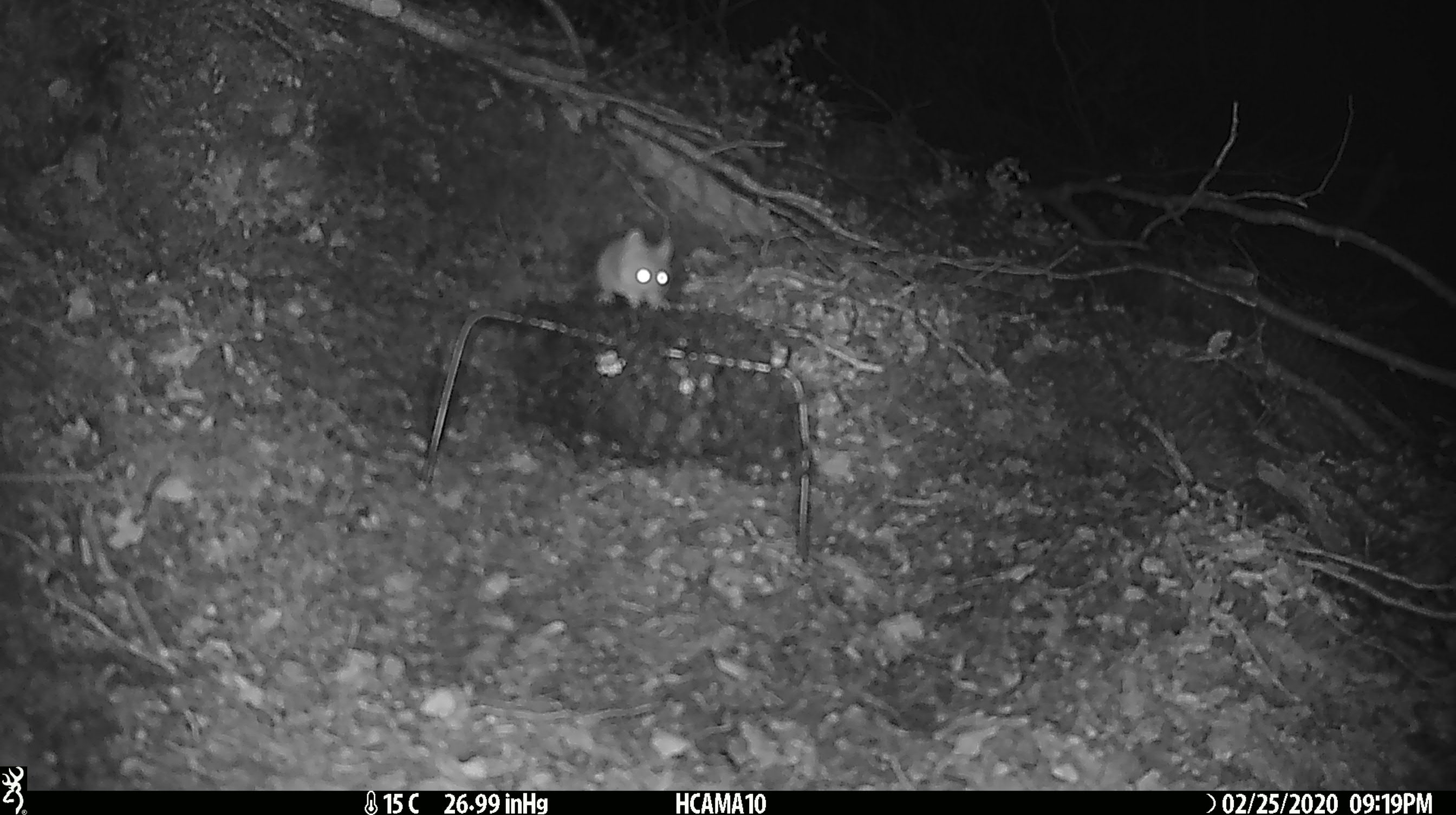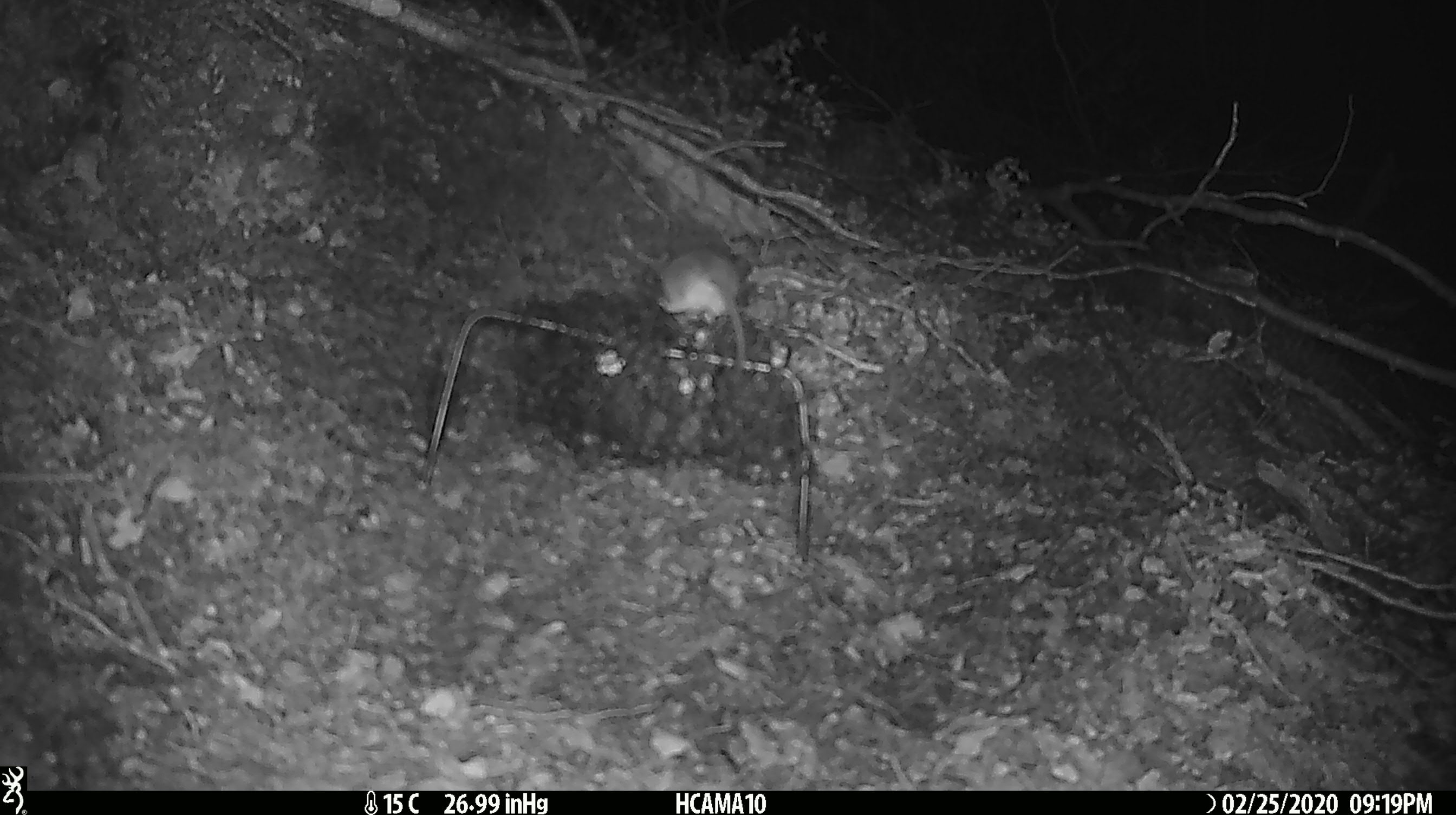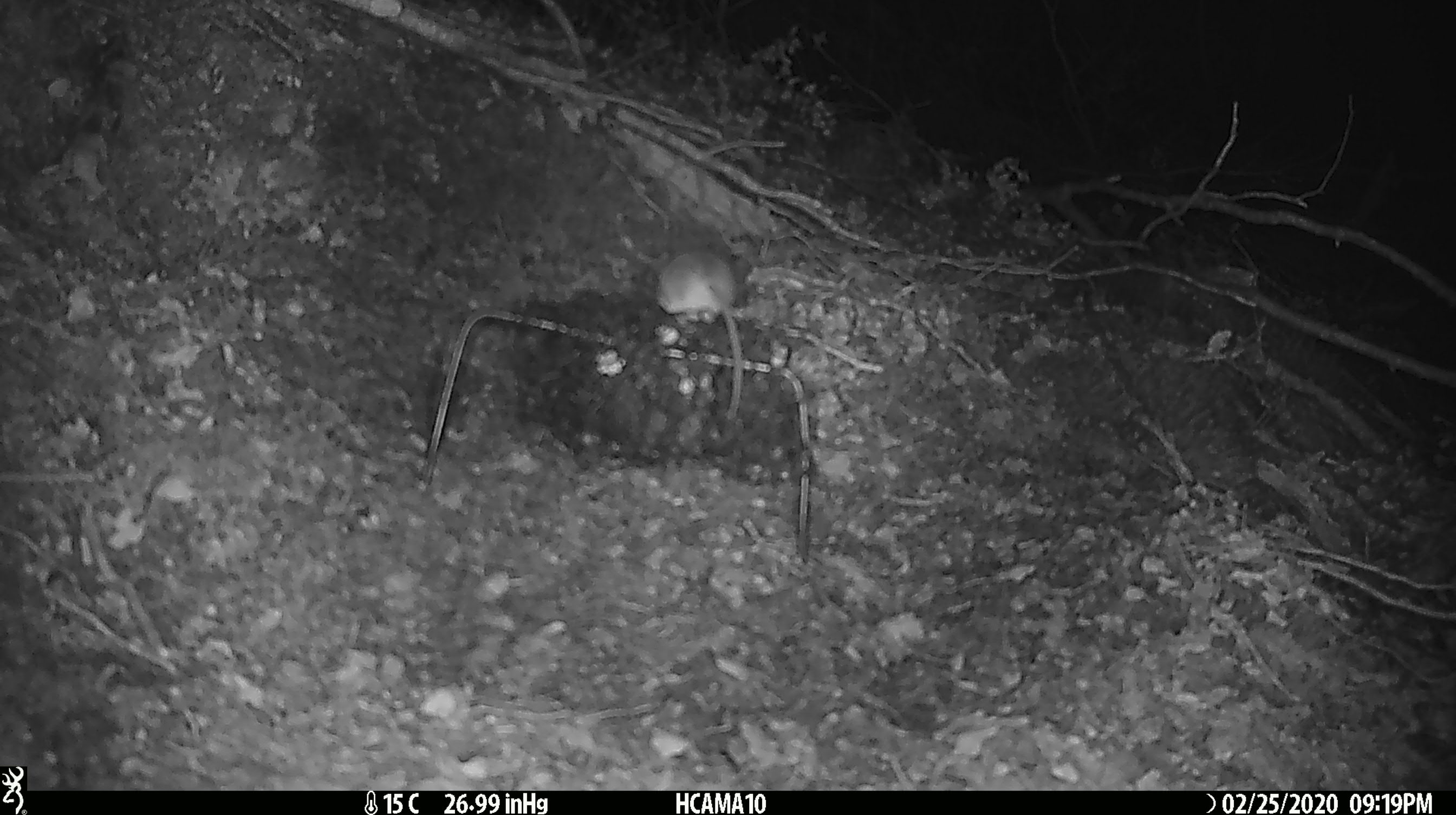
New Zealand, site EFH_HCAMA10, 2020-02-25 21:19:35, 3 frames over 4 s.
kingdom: Animalia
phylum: Chordata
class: Mammalia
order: Rodentia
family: Muridae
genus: Mus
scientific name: Mus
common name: mouse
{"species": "mouse (Mus)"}